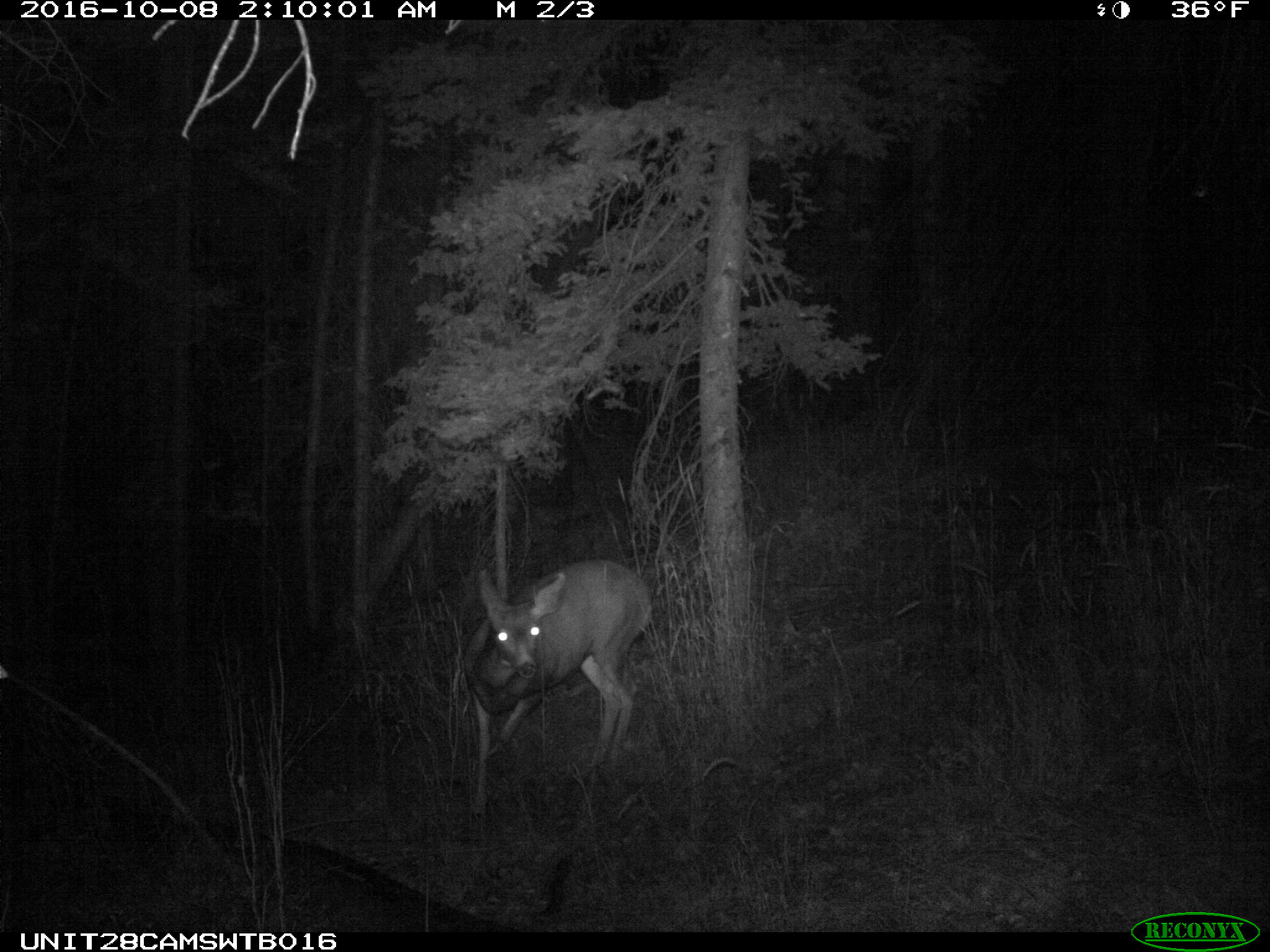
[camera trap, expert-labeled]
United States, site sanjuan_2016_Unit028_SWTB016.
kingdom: Animalia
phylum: Chordata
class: Mammalia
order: Artiodactyla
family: Cervidae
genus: Odocoileus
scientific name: Odocoileus hemionus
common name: mule deer